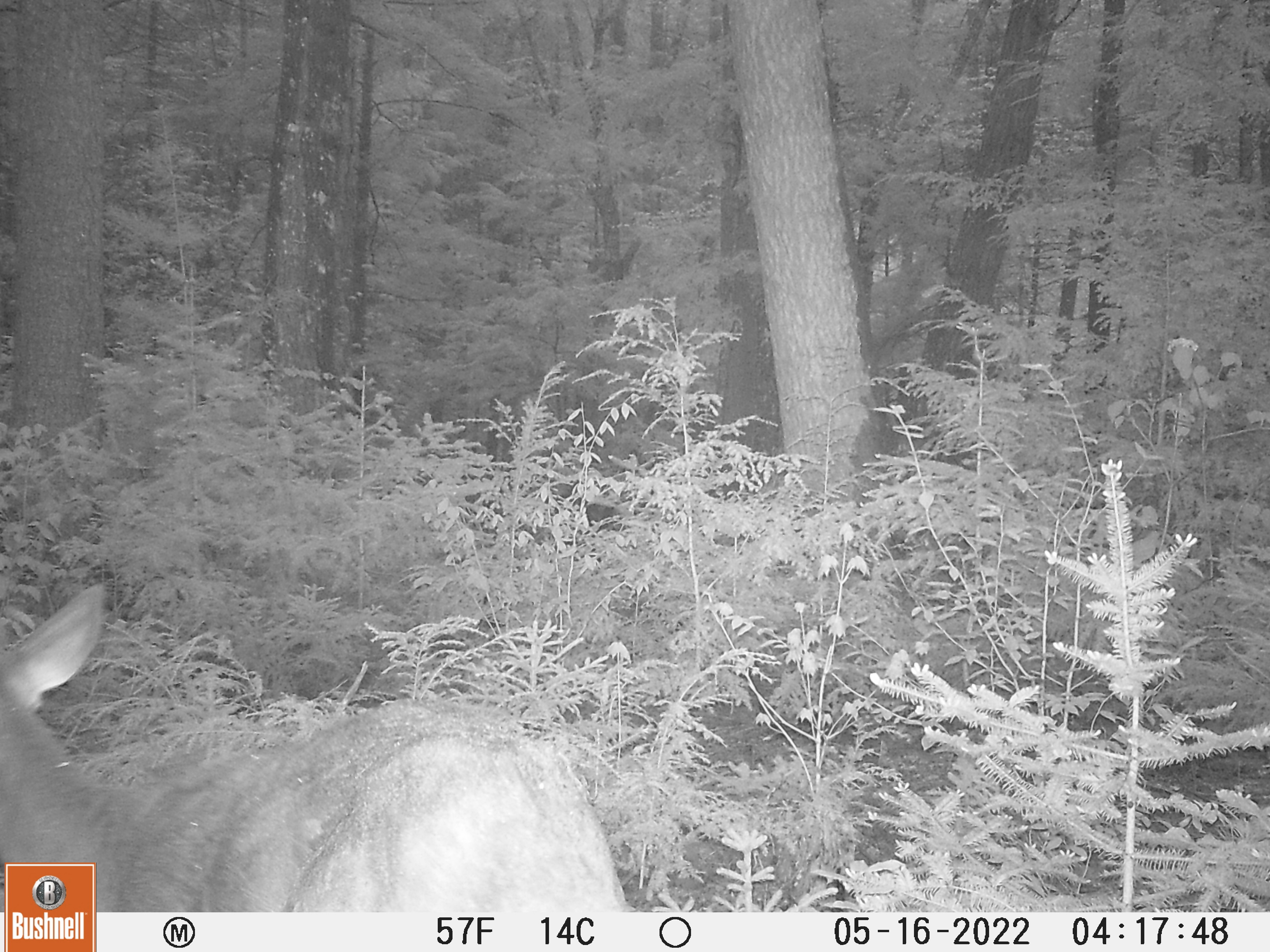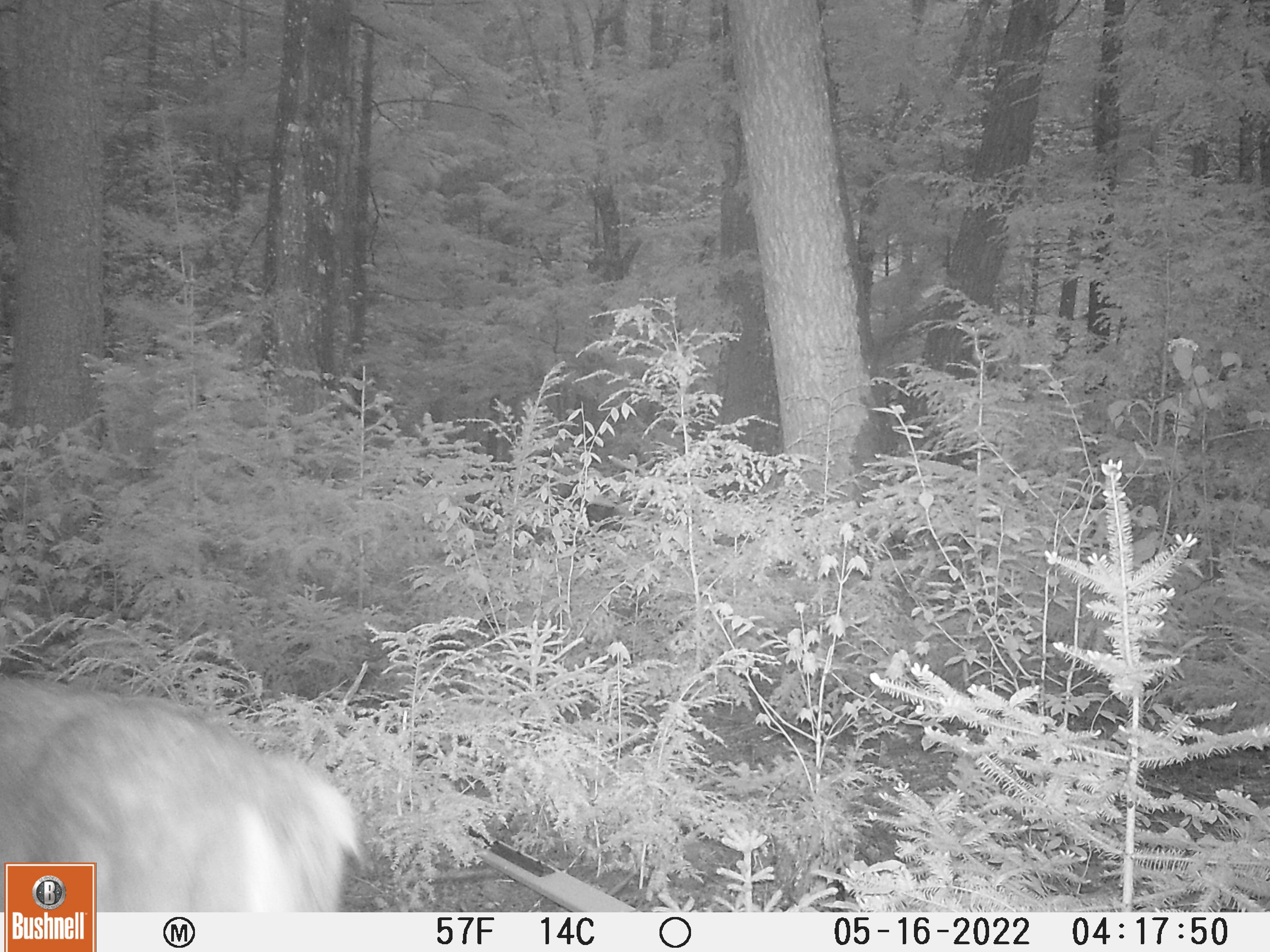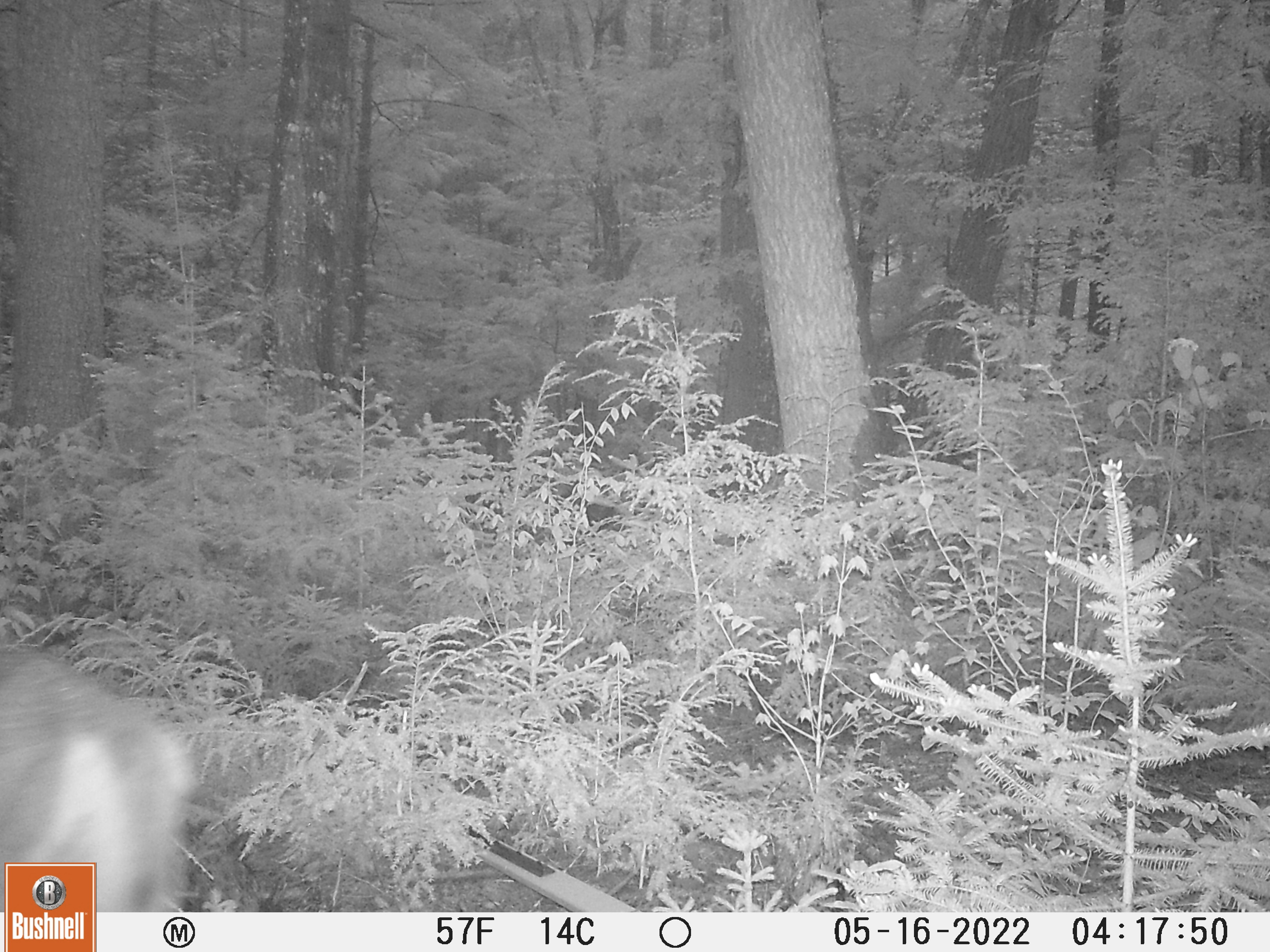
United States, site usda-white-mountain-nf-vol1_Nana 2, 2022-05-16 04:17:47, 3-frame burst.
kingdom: Animalia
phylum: Chordata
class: Mammalia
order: Artiodactyla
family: Cervidae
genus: Odocoileus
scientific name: Odocoileus virginianus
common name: white-tailed deer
White-tailed deer (Odocoileus virginianus).